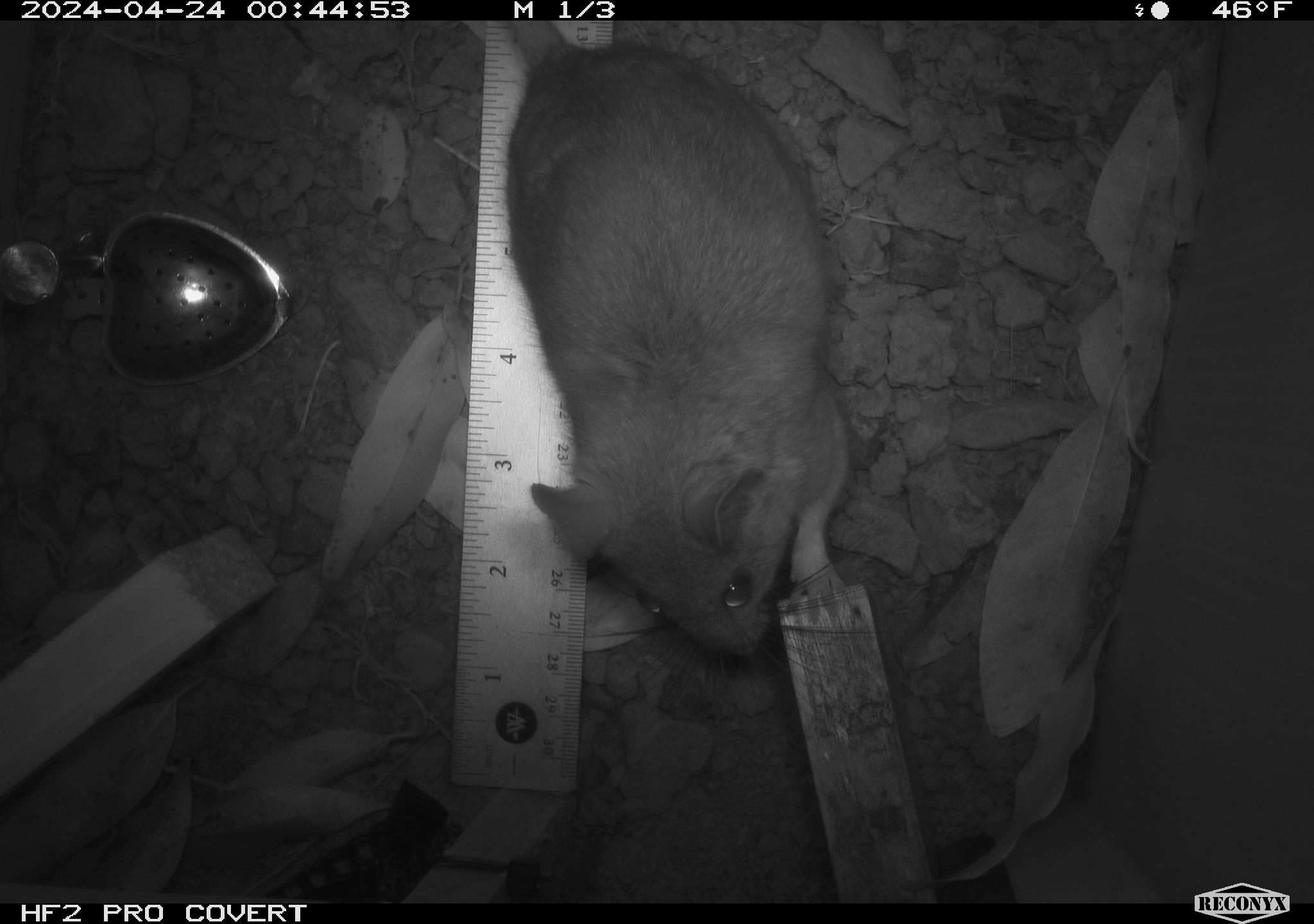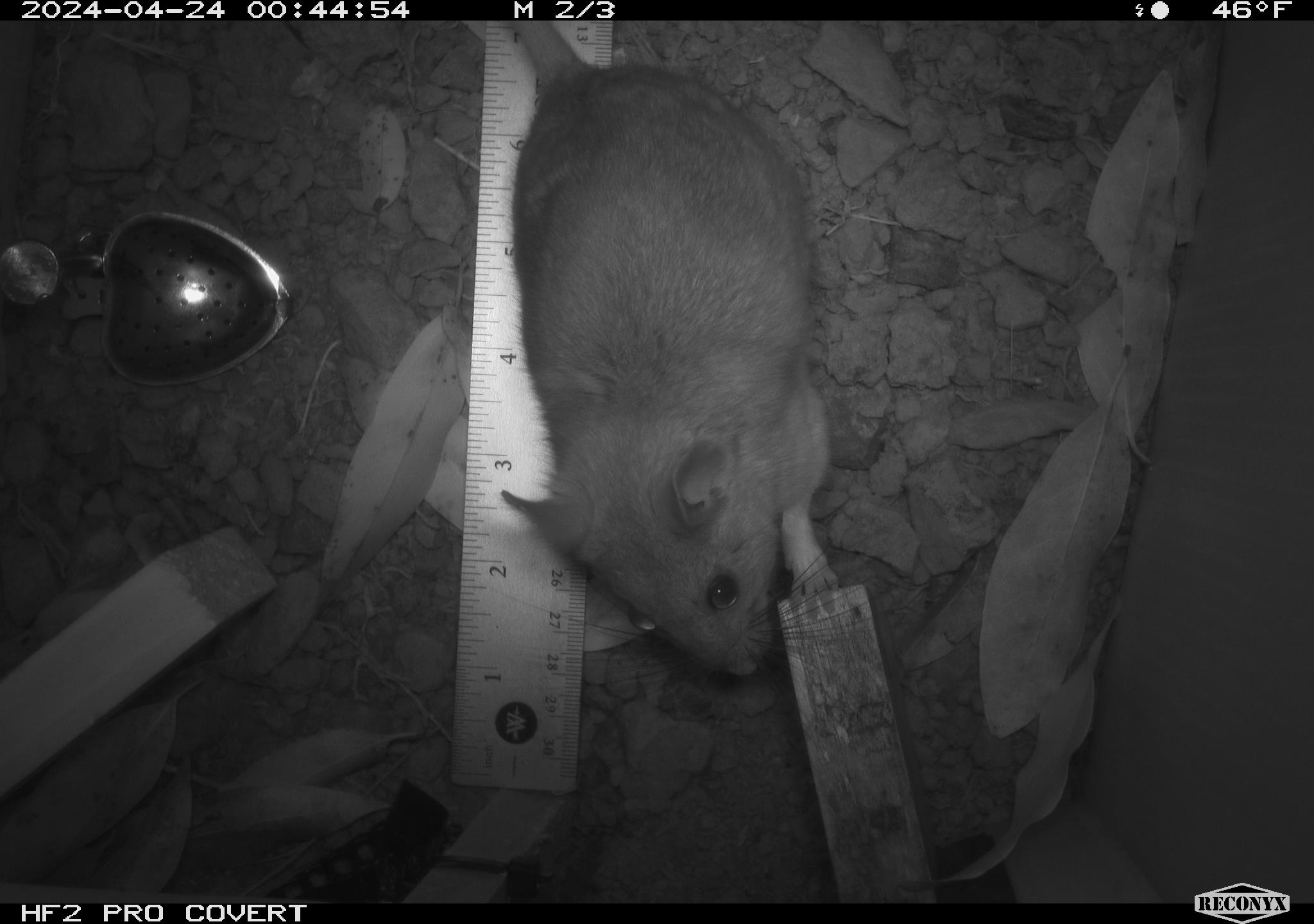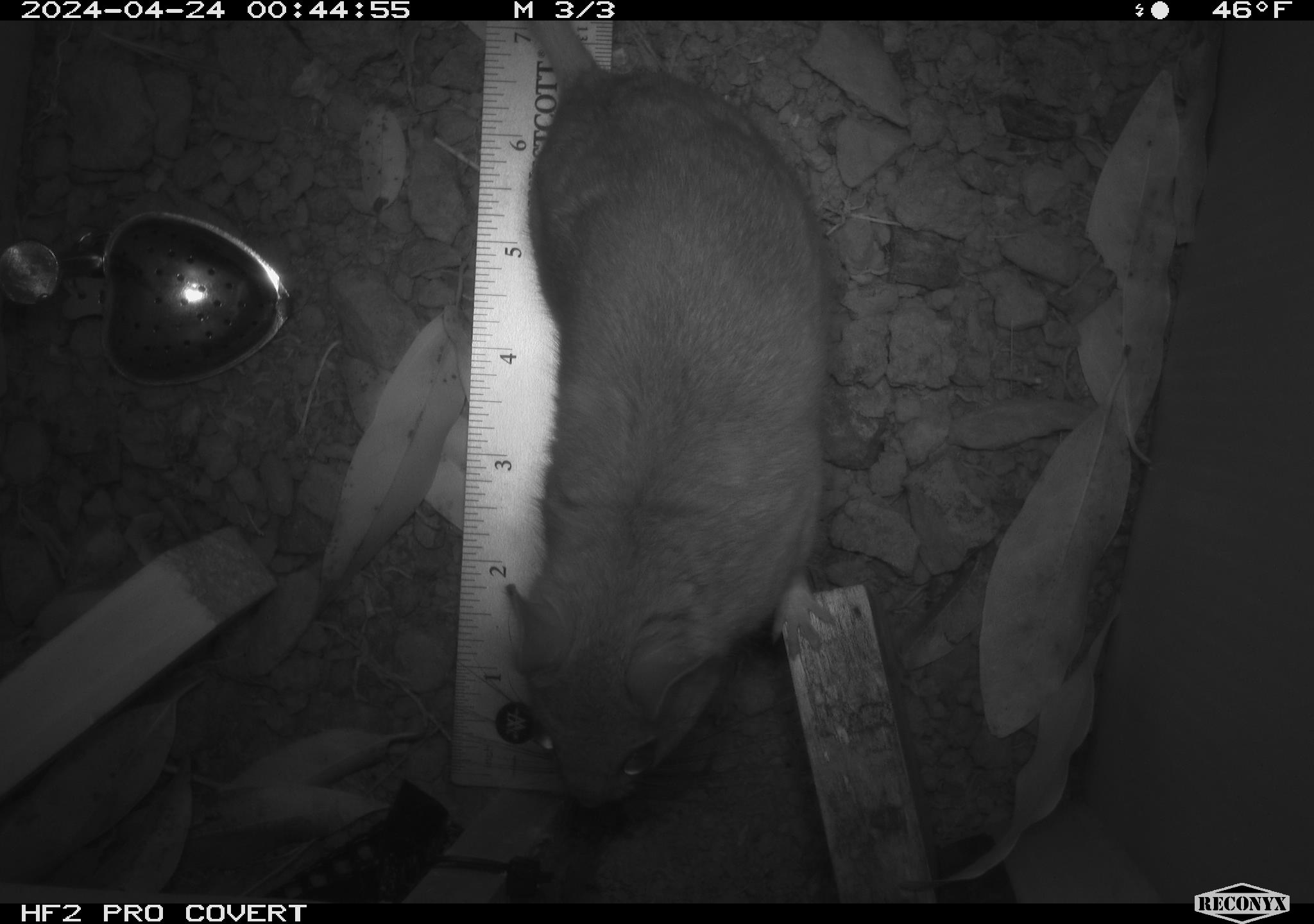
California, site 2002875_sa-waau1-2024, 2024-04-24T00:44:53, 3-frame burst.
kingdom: Animalia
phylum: Chordata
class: Mammalia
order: Rodentia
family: Cricetidae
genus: Neotoma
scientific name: Neotoma fuscipes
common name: dusky-footed woodrat